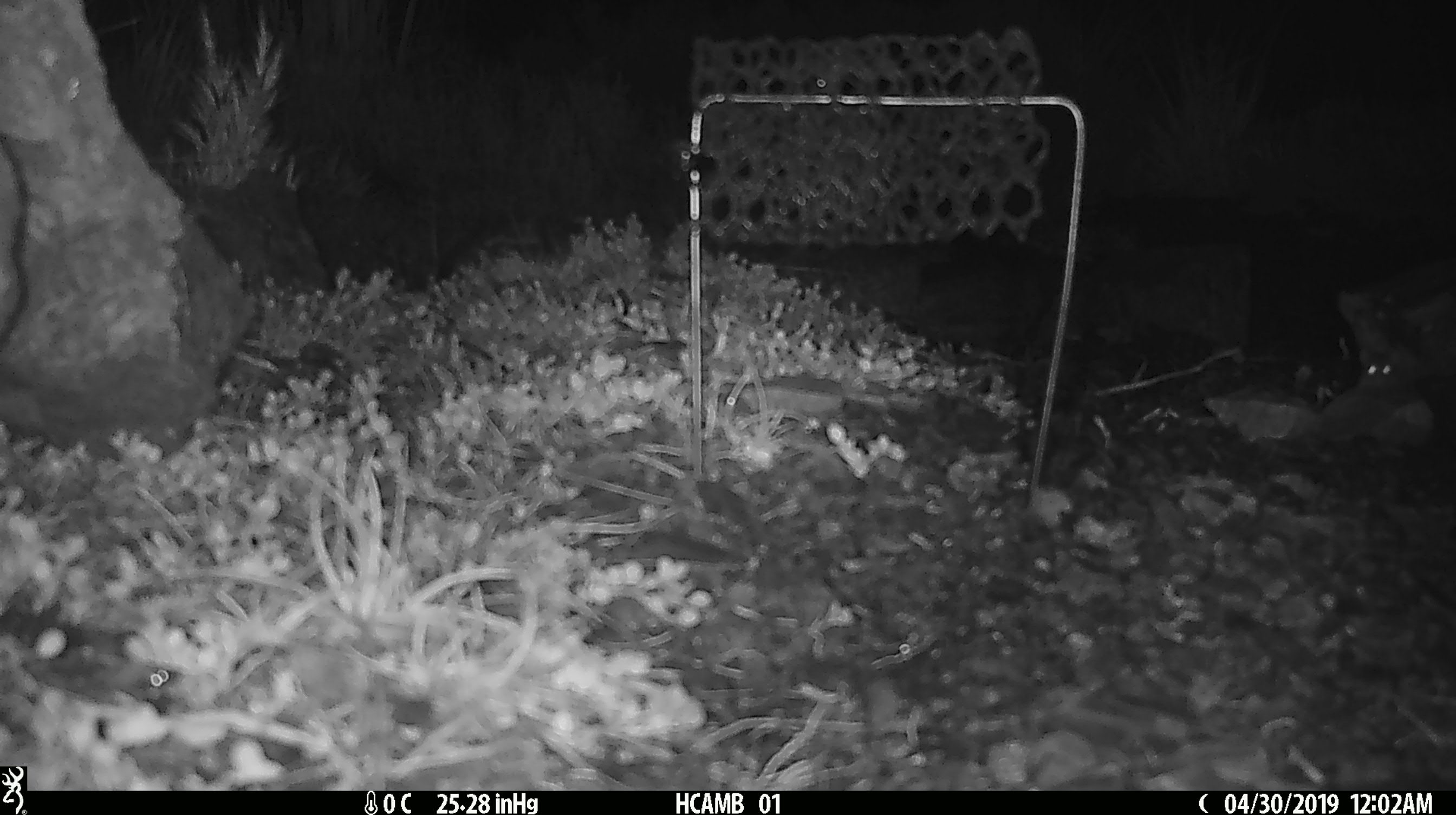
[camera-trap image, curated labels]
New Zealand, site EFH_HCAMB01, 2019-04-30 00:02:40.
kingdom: Animalia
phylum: Chordata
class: Mammalia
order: Rodentia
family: Muridae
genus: Mus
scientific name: Mus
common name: mouse